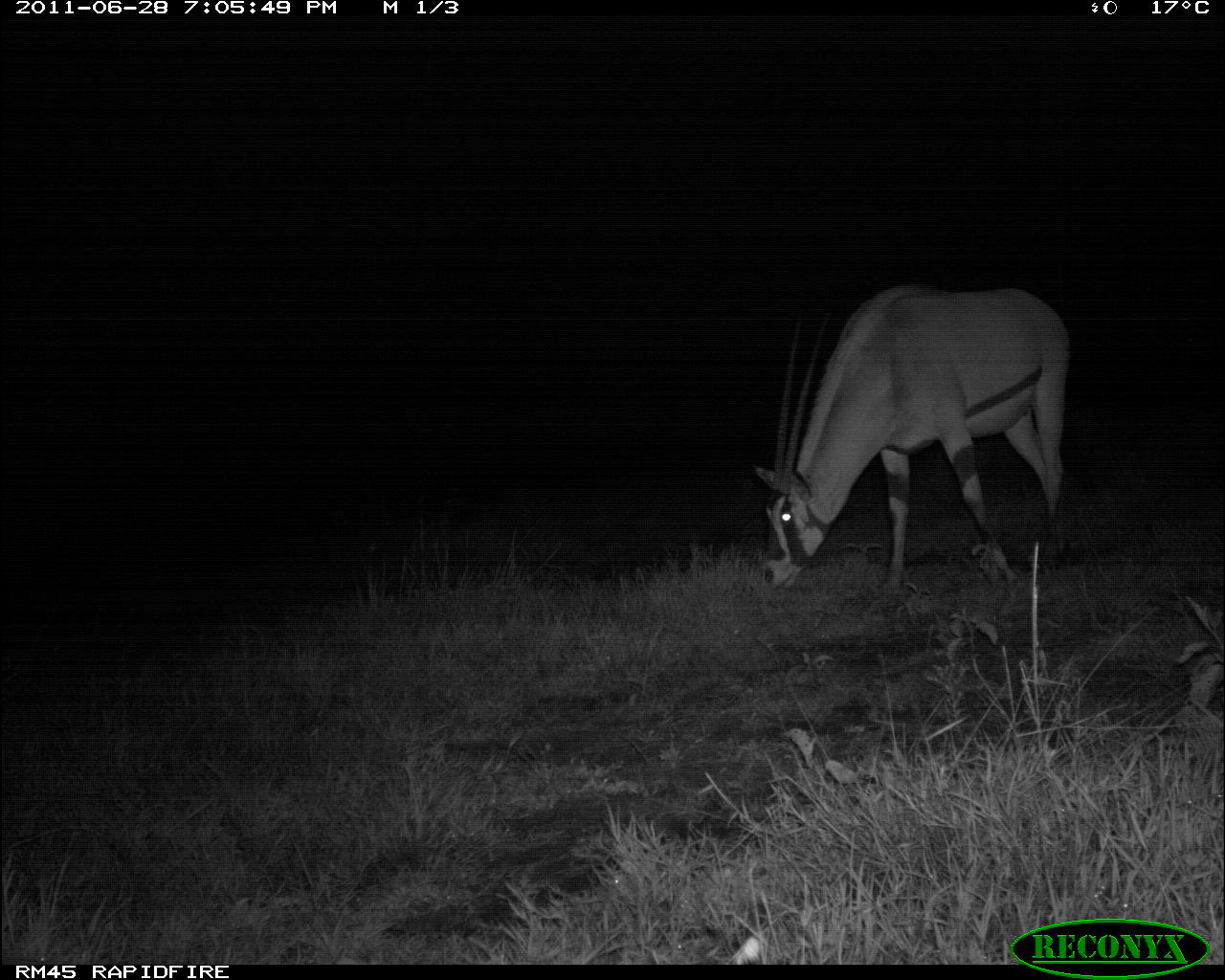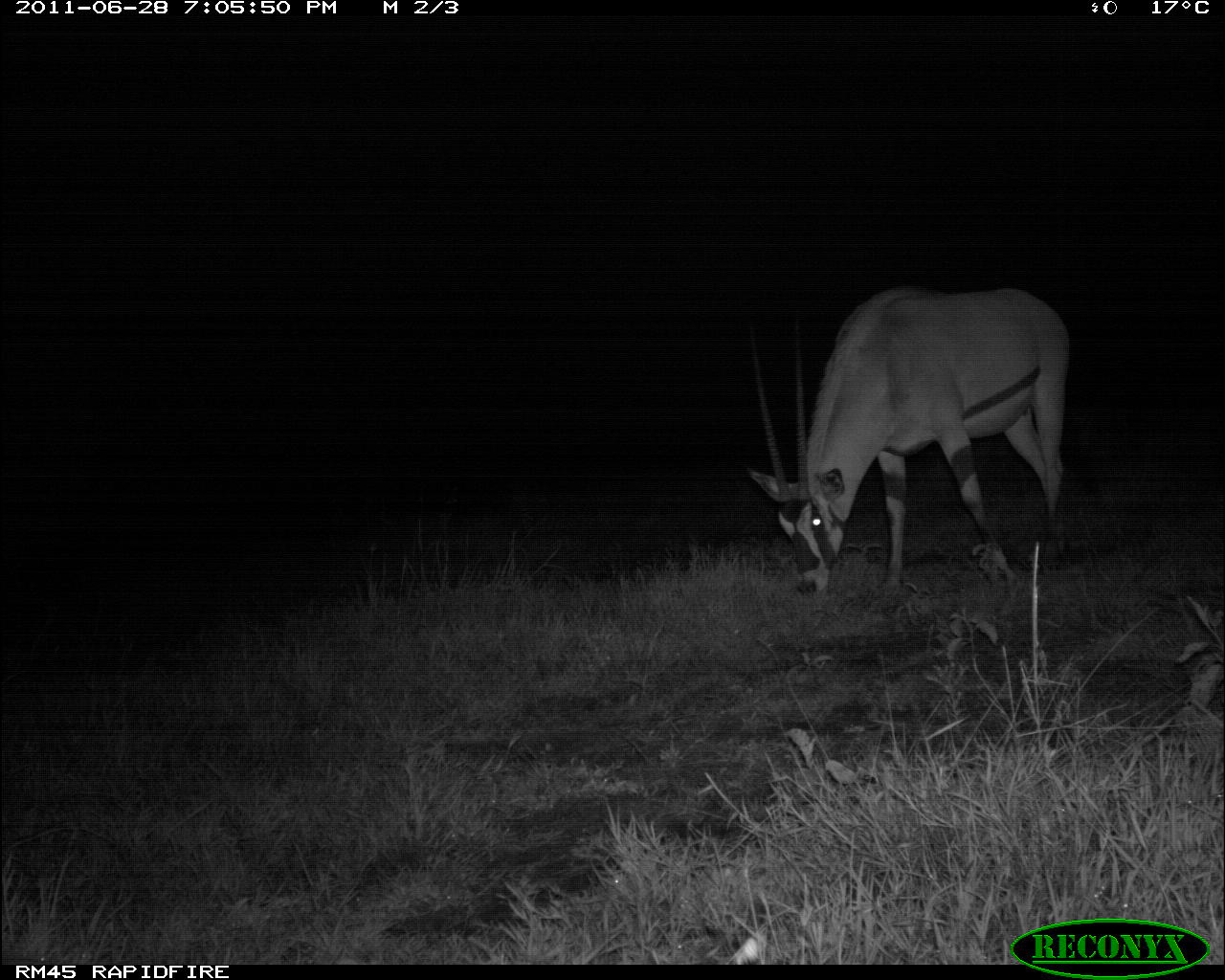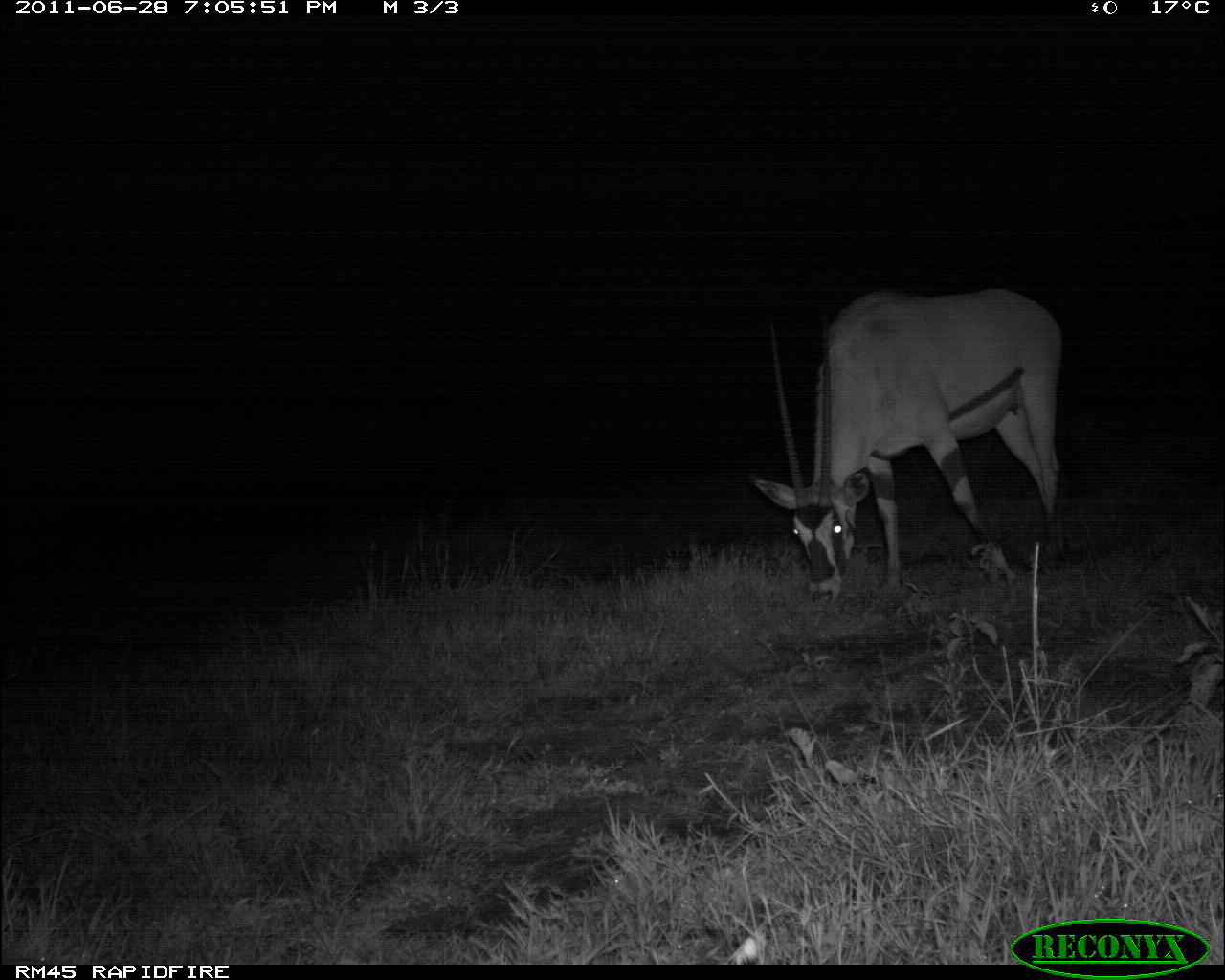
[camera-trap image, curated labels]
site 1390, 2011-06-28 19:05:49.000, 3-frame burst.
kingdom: Animalia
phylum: Chordata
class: Mammalia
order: Artiodactyla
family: Bovidae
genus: Oryx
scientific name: Oryx beisa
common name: east african oryx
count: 1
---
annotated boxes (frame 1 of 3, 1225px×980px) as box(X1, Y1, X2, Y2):
oryx beisa: box(753, 281, 1071, 590)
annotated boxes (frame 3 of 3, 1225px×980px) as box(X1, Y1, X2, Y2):
oryx beisa: box(749, 286, 1064, 608)